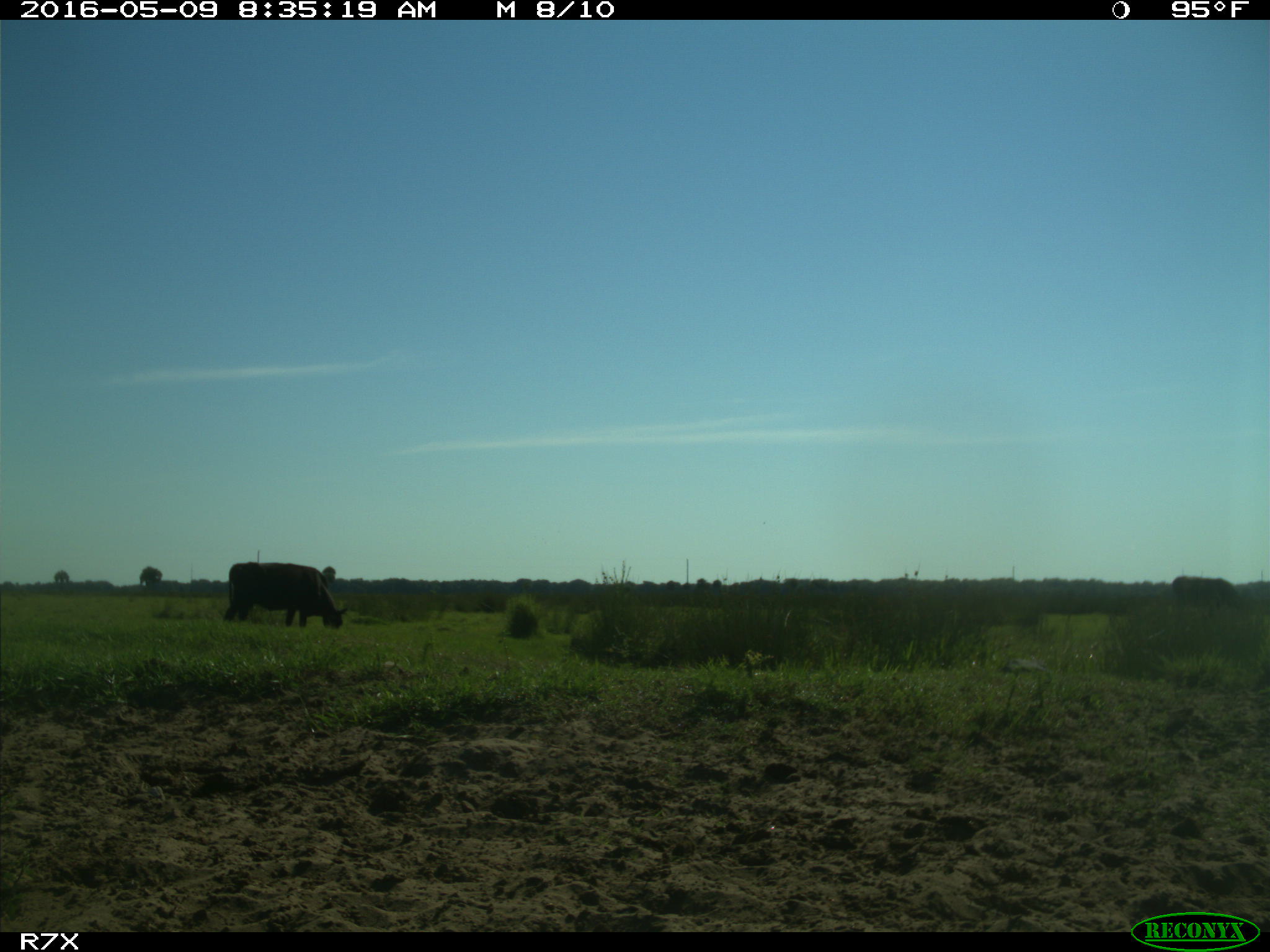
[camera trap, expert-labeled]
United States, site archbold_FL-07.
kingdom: Animalia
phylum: Chordata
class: Mammalia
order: Artiodactyla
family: Bovidae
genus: Bos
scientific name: Bos taurus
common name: domestic cow